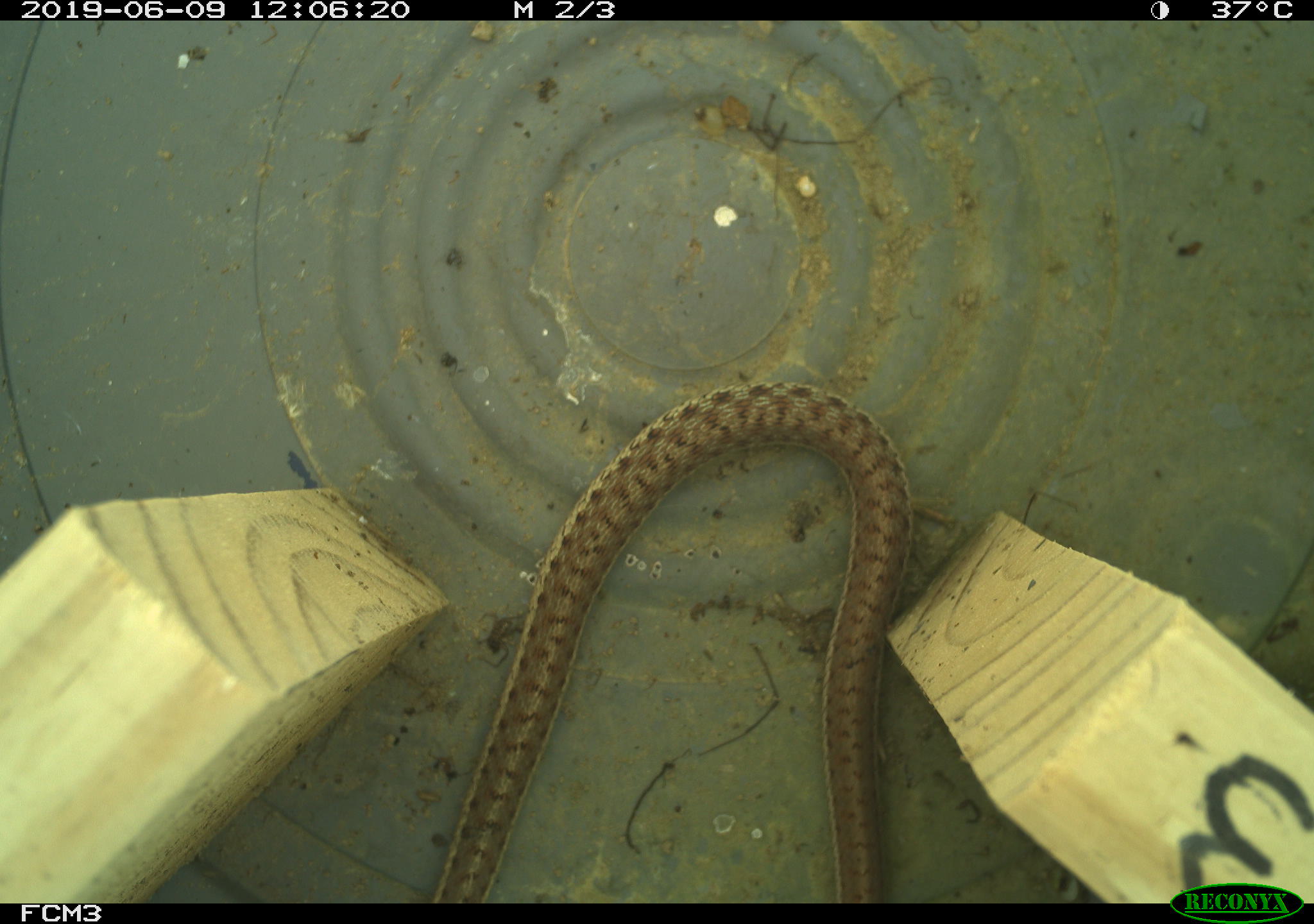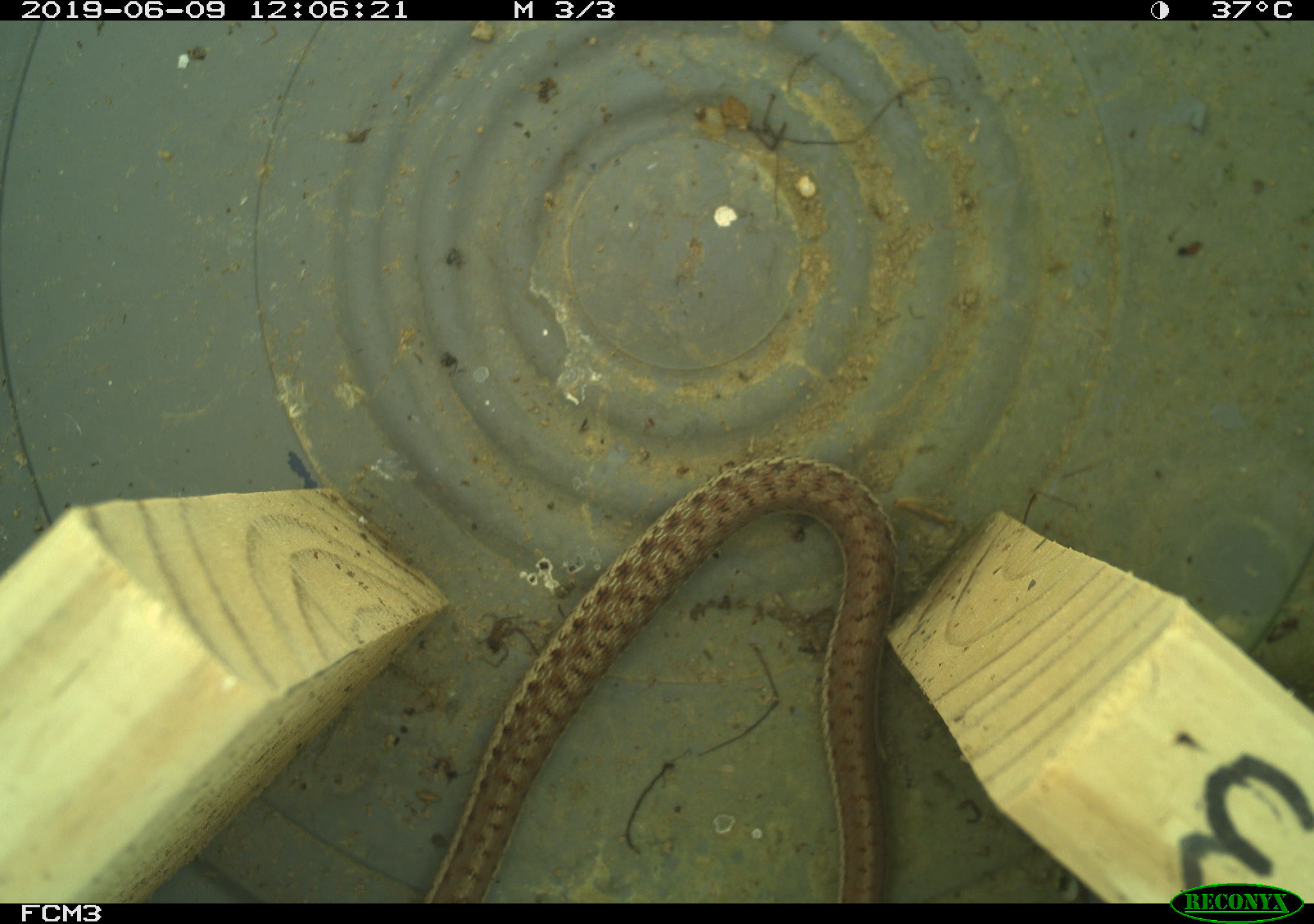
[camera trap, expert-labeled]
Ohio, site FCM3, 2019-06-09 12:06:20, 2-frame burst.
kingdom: Animalia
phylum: Chordata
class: Reptilia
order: Squamata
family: Colubridae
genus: Thamnophis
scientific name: Thamnophis sirtalis sirtalis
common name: eastern gartersnake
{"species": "eastern gartersnake (Thamnophis sirtalis sirtalis)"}